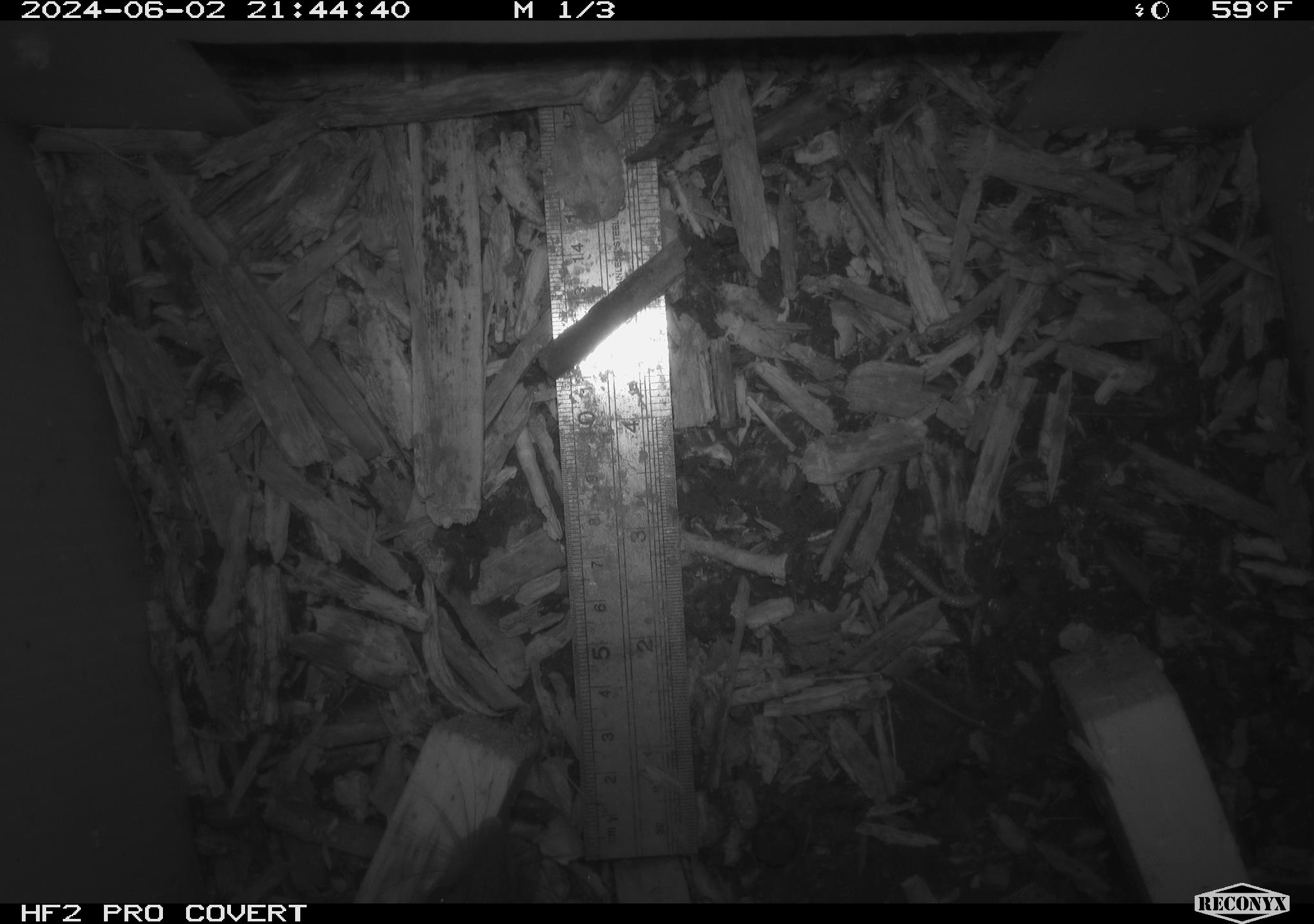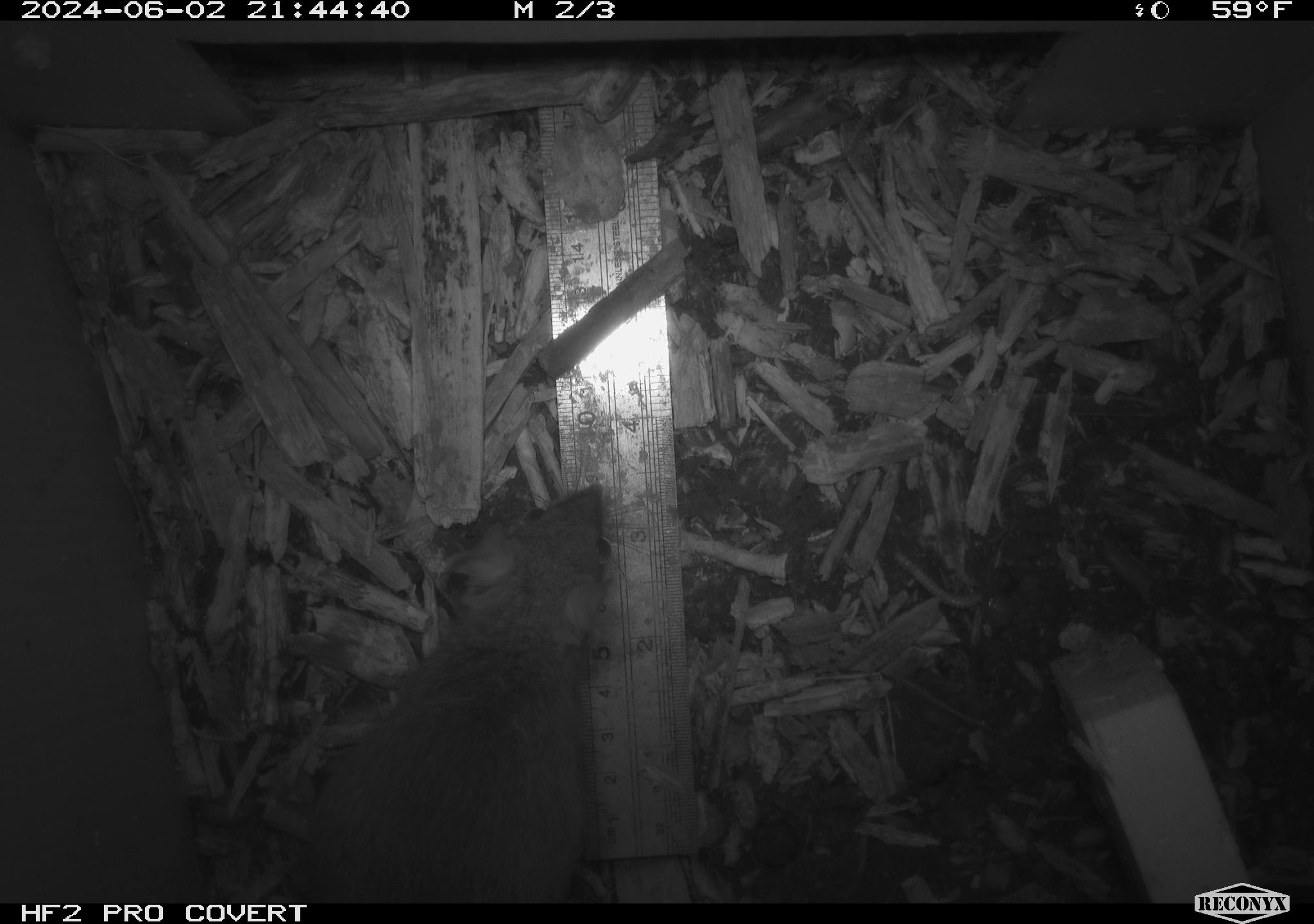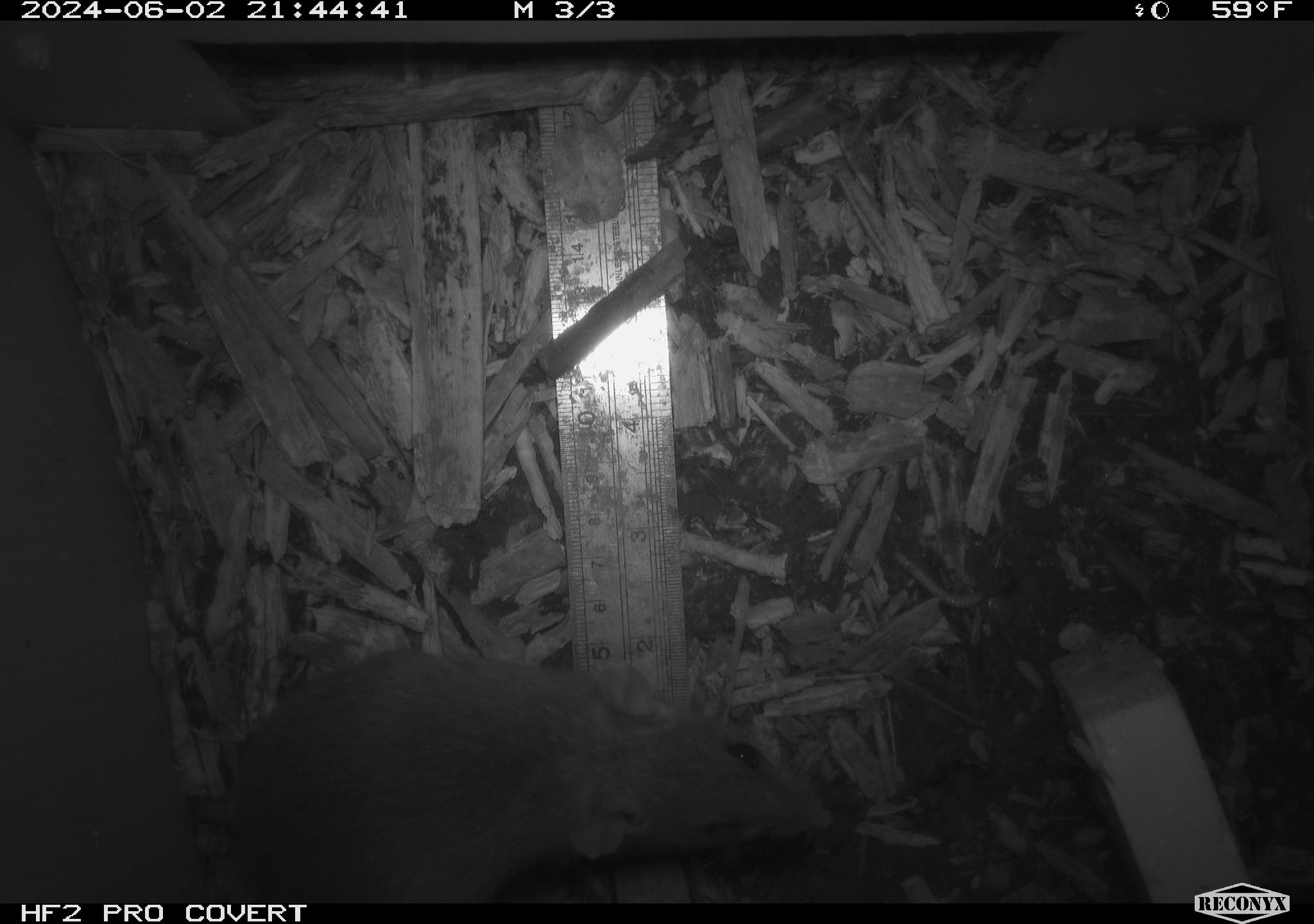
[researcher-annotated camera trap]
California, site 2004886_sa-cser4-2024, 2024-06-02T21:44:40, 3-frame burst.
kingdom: Animalia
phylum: Chordata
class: Mammalia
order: Rodentia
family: Muridae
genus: Rattus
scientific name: Rattus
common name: rat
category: rattus species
Rattus species (rat) (Rattus).